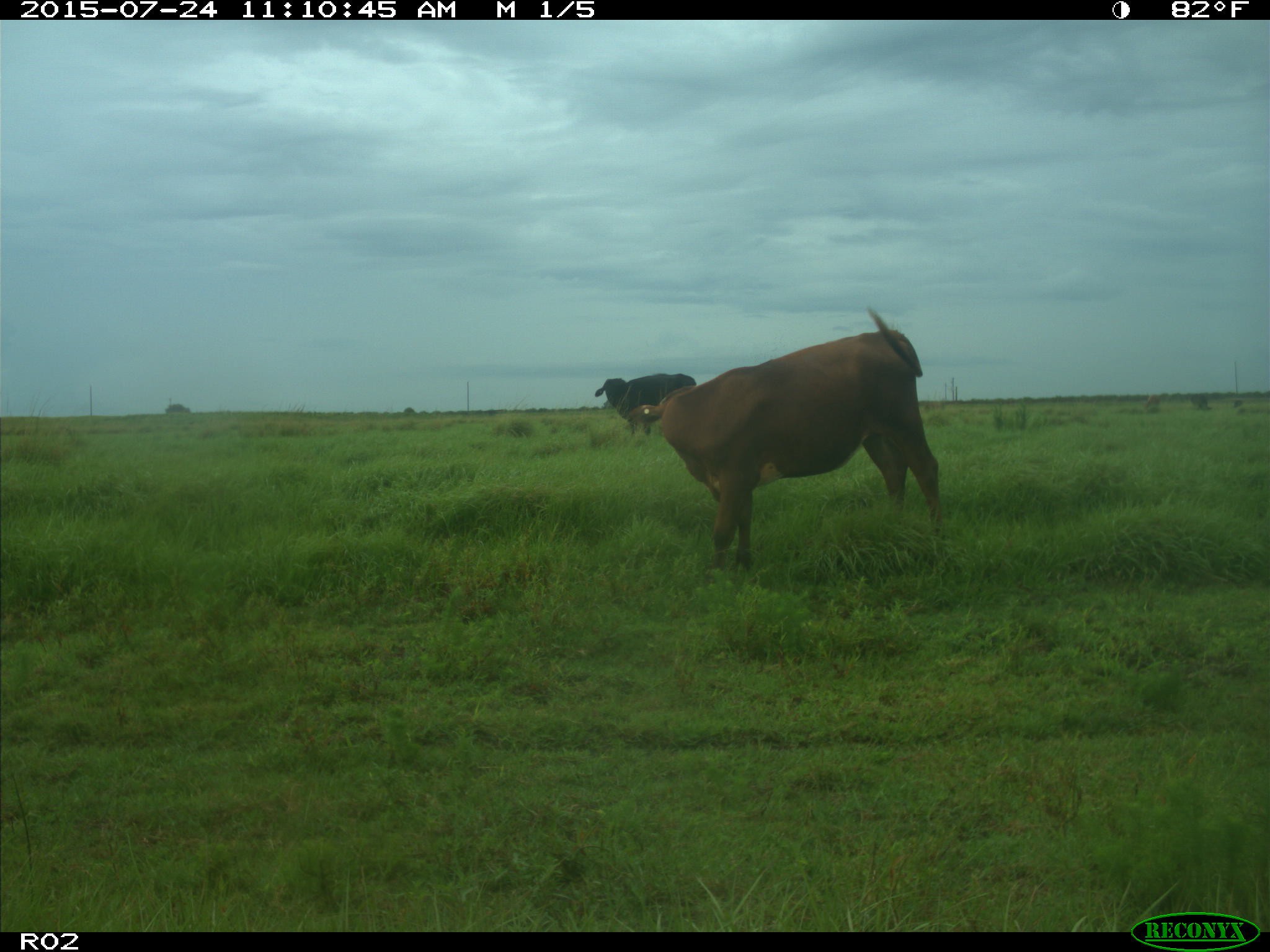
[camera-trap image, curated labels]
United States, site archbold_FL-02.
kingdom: Animalia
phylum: Chordata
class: Mammalia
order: Artiodactyla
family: Bovidae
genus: Bos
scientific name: Bos taurus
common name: domestic cow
Bos taurus (domestic cow).